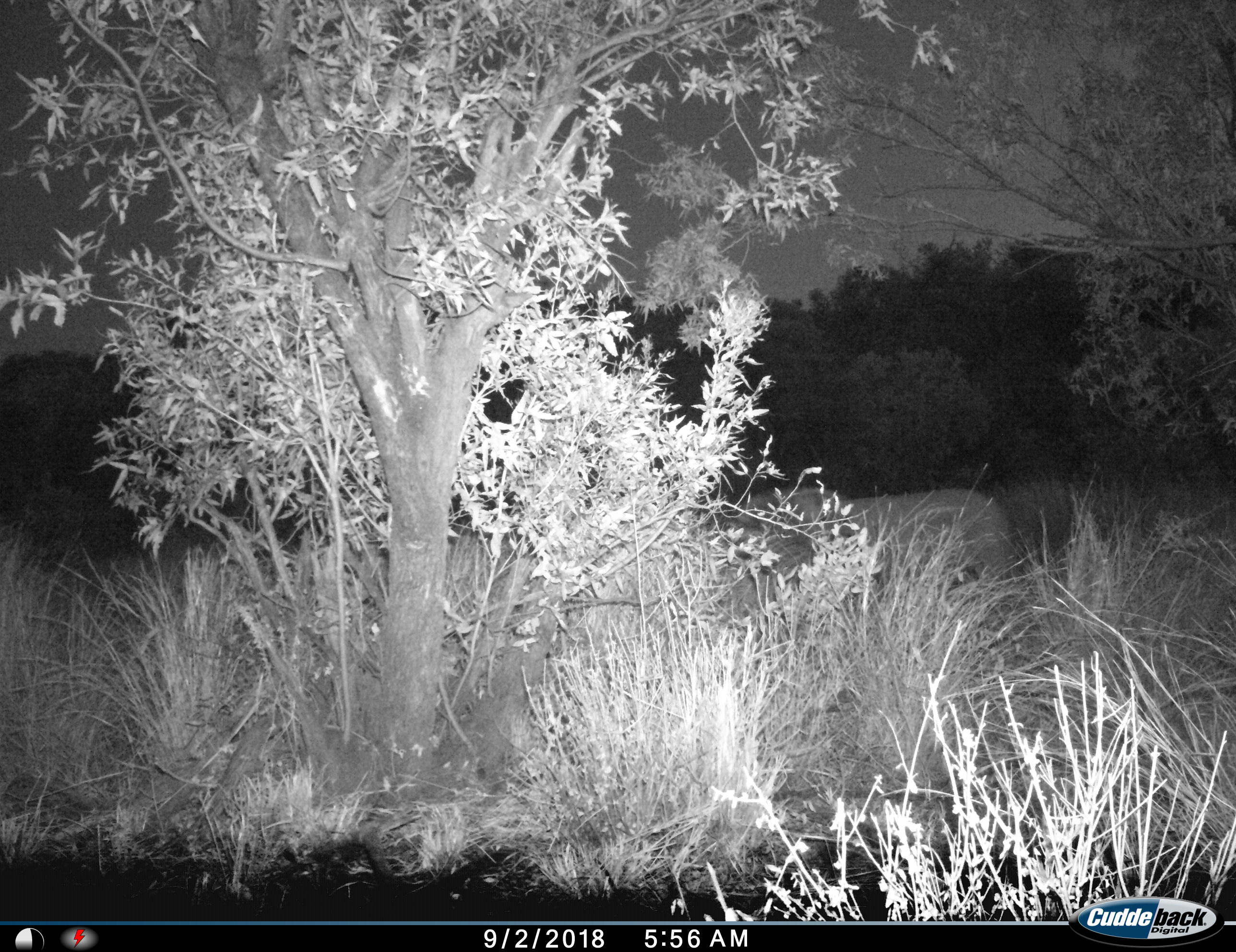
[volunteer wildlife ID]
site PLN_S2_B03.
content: unidentified animal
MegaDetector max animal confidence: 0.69